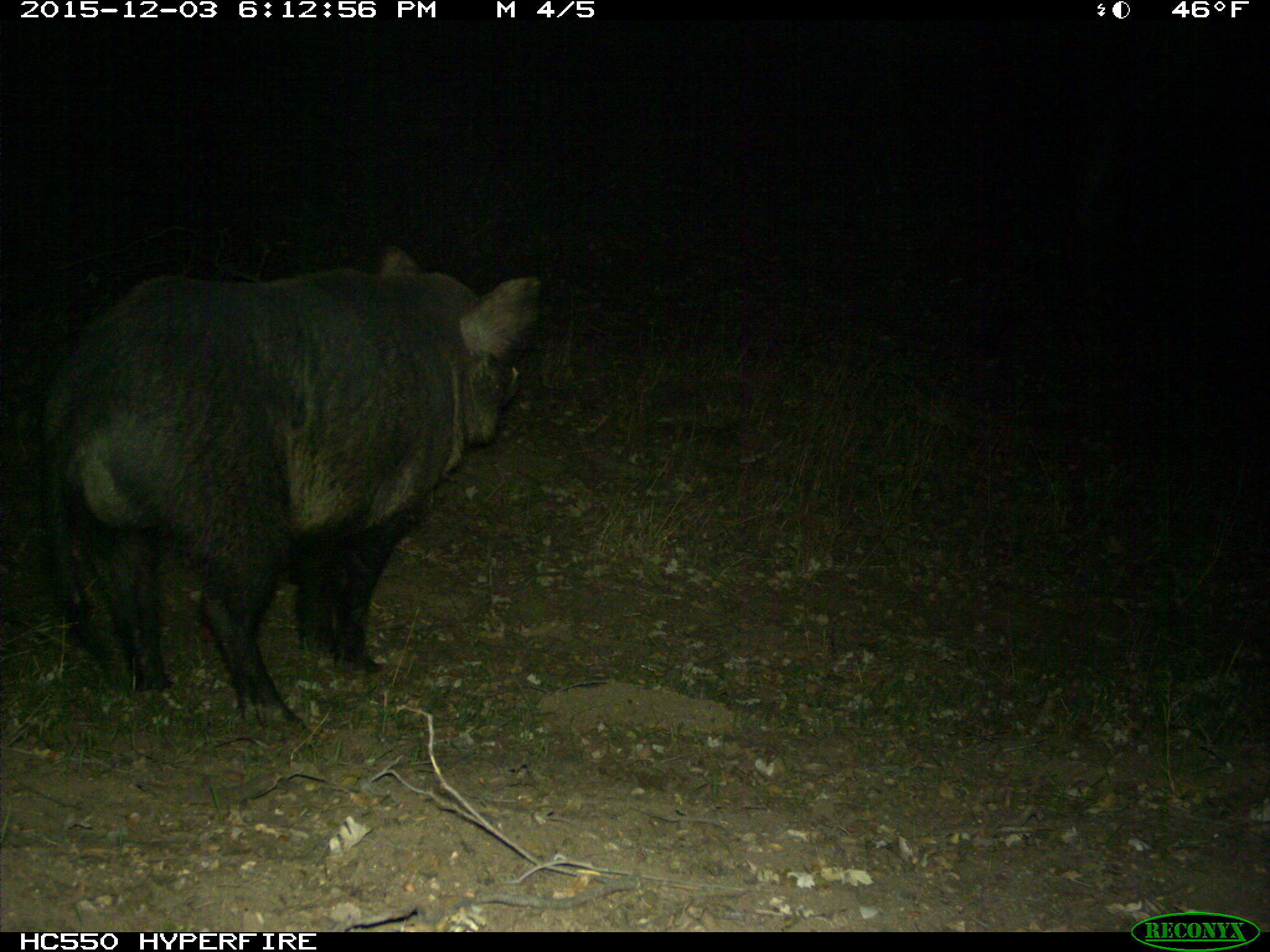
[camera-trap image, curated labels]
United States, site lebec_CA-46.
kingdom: Animalia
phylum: Chordata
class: Mammalia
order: Artiodactyla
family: Suidae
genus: Sus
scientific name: Sus scrofa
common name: wild boar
Sus scrofa (wild boar).